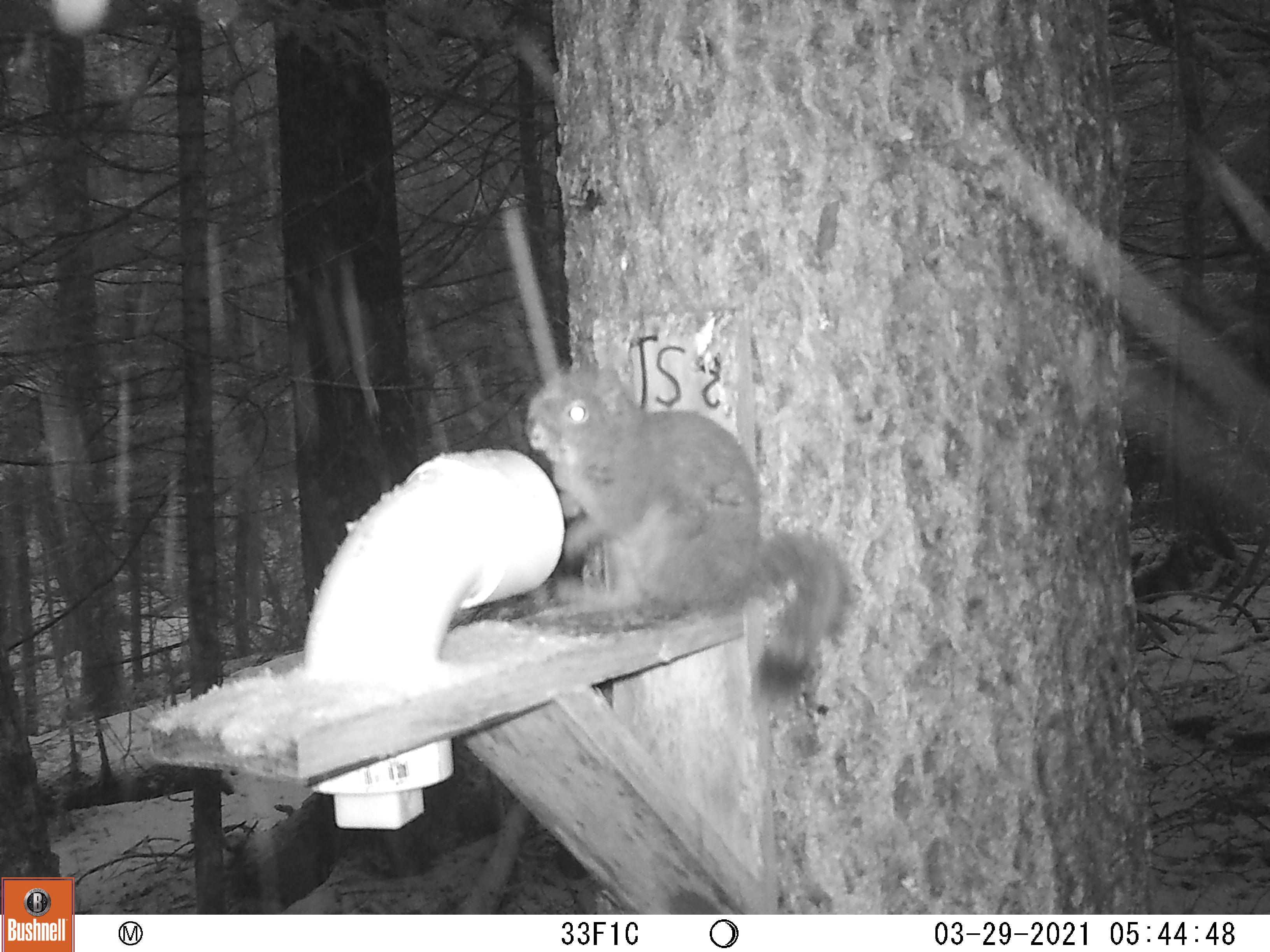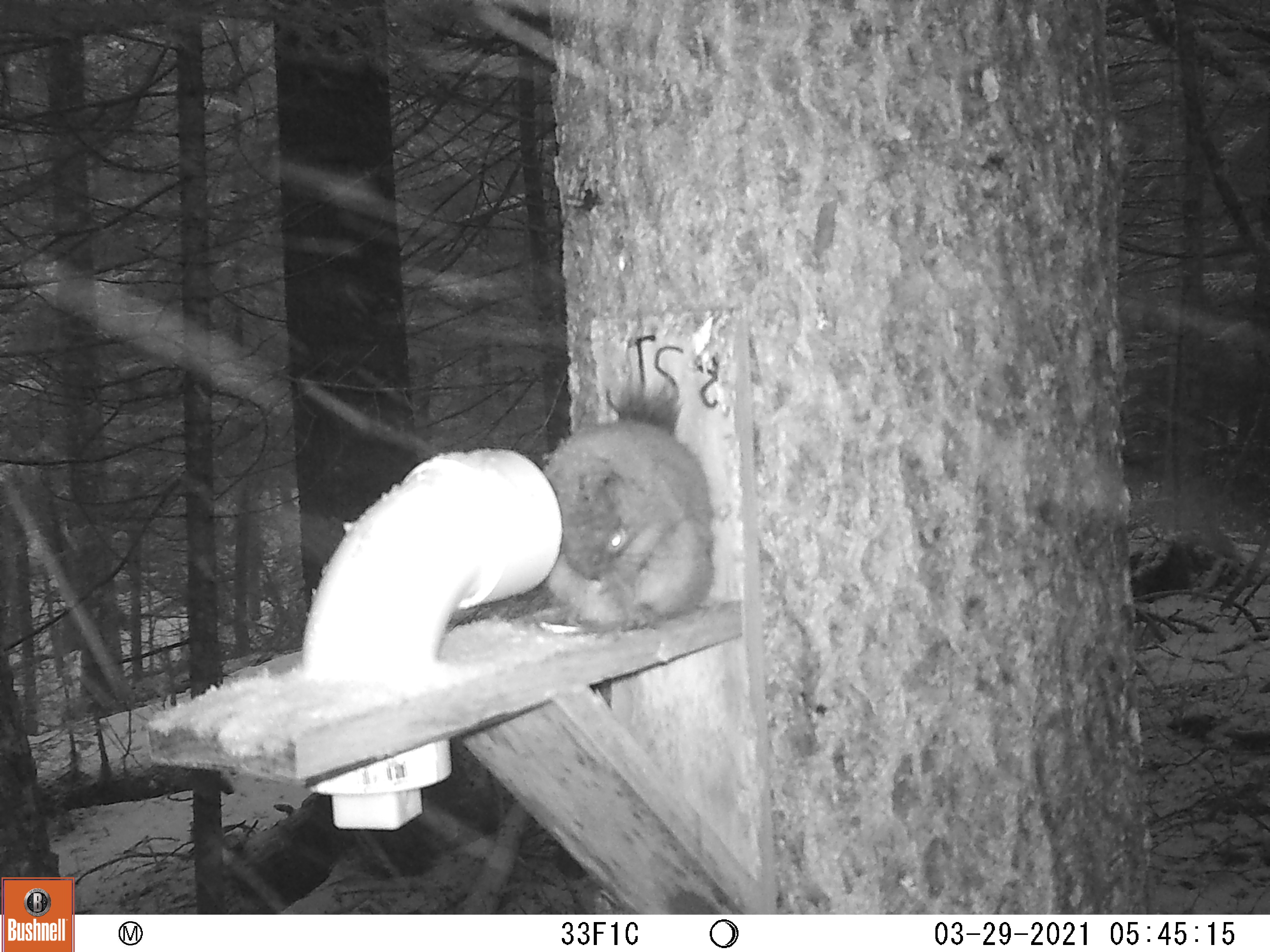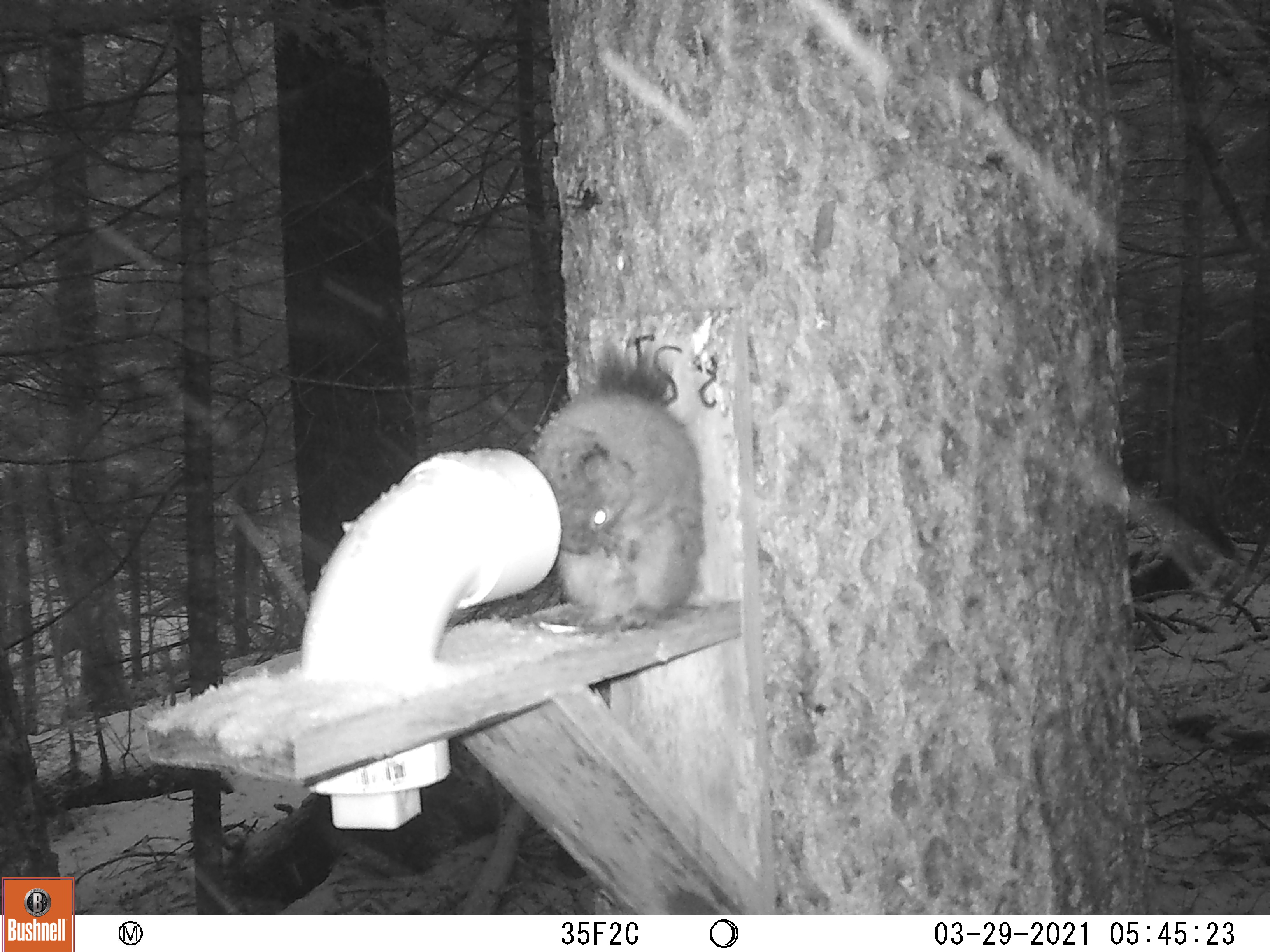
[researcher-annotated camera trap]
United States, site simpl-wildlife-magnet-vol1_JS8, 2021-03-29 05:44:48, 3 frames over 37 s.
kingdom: Animalia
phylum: Chordata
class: Mammalia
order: Rodentia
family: Sciuridae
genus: Tamiasciurus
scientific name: Tamiasciurus hudsonicus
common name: red squirrel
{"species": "red squirrel (Tamiasciurus hudsonicus)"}